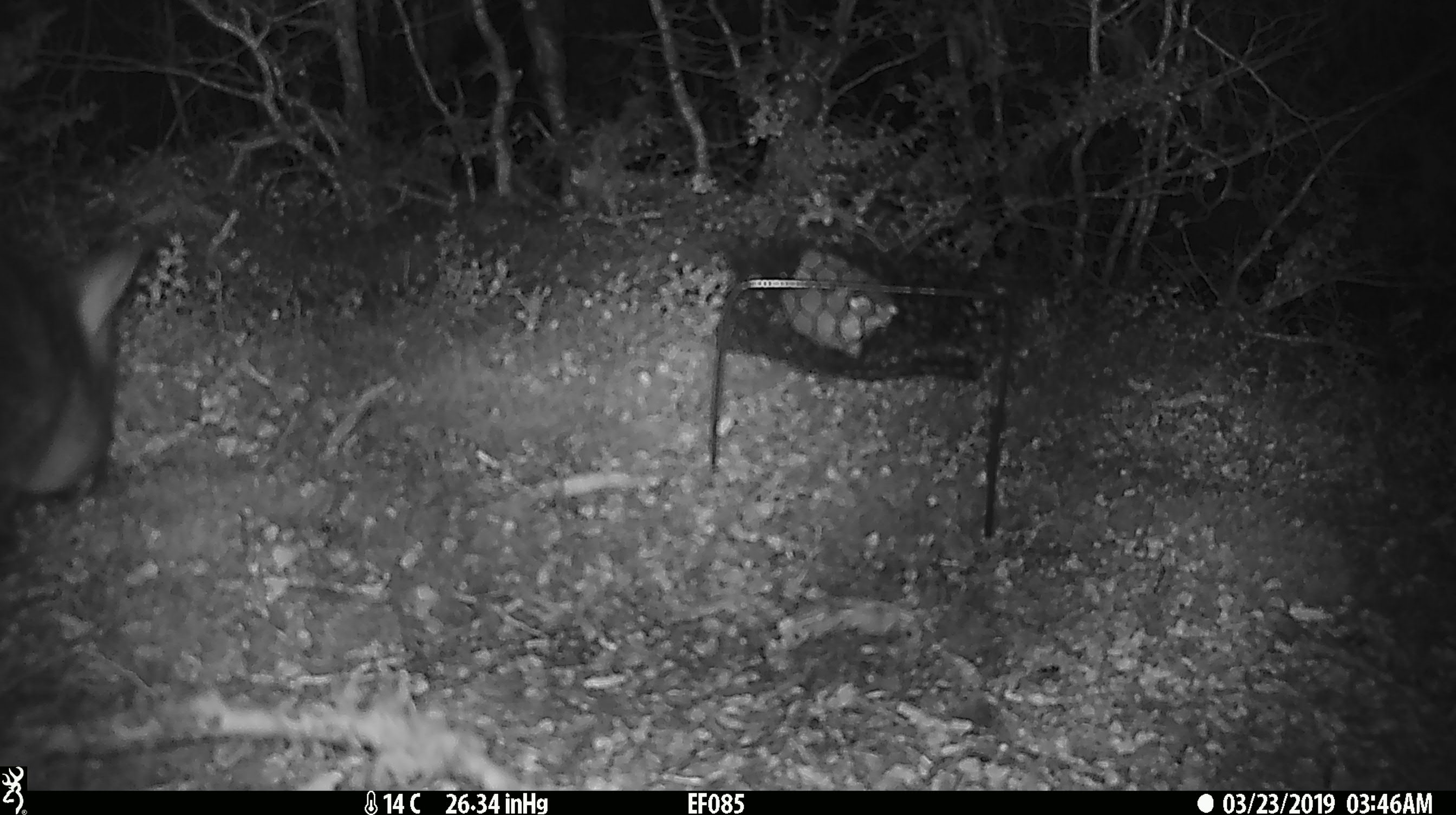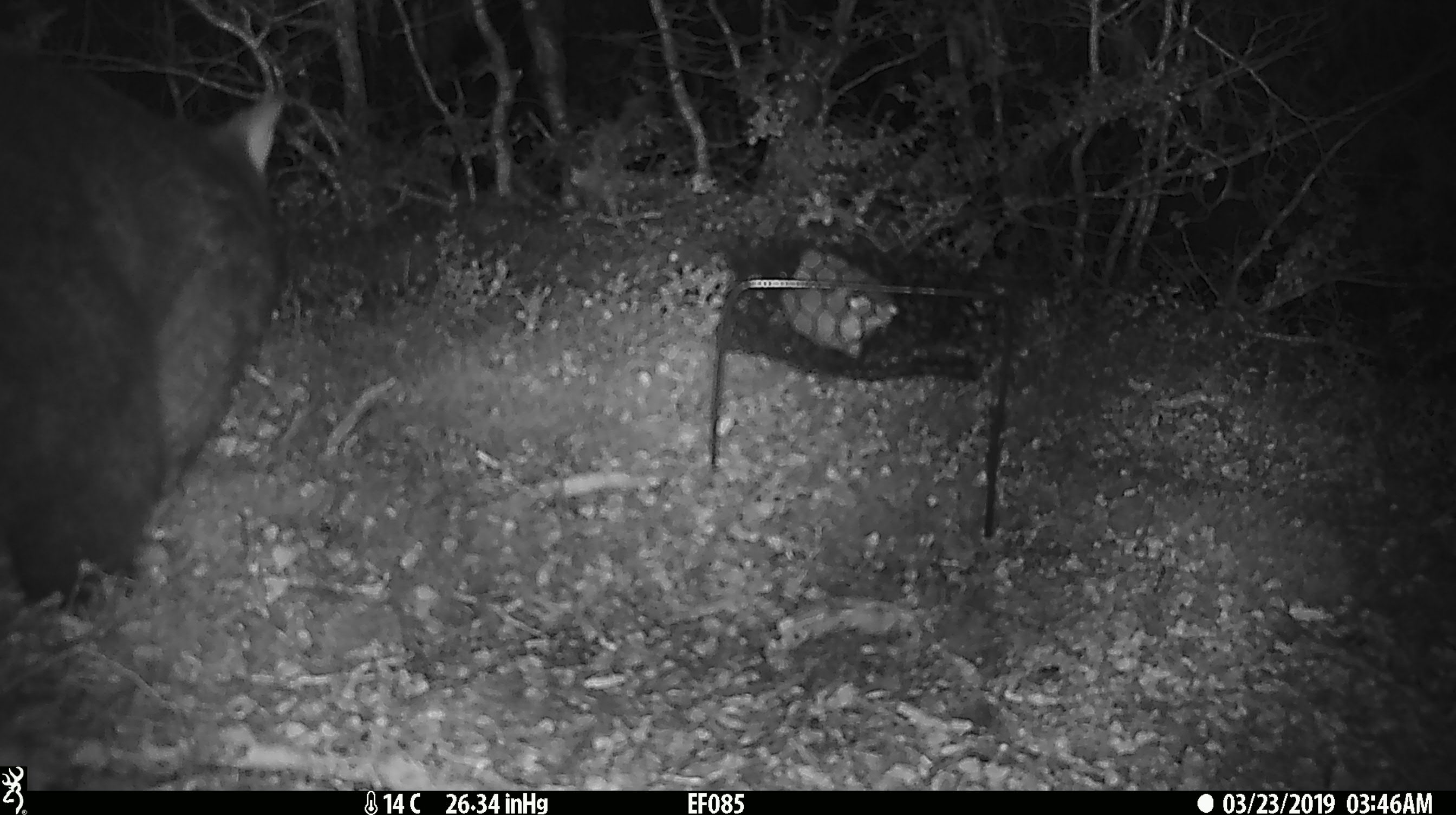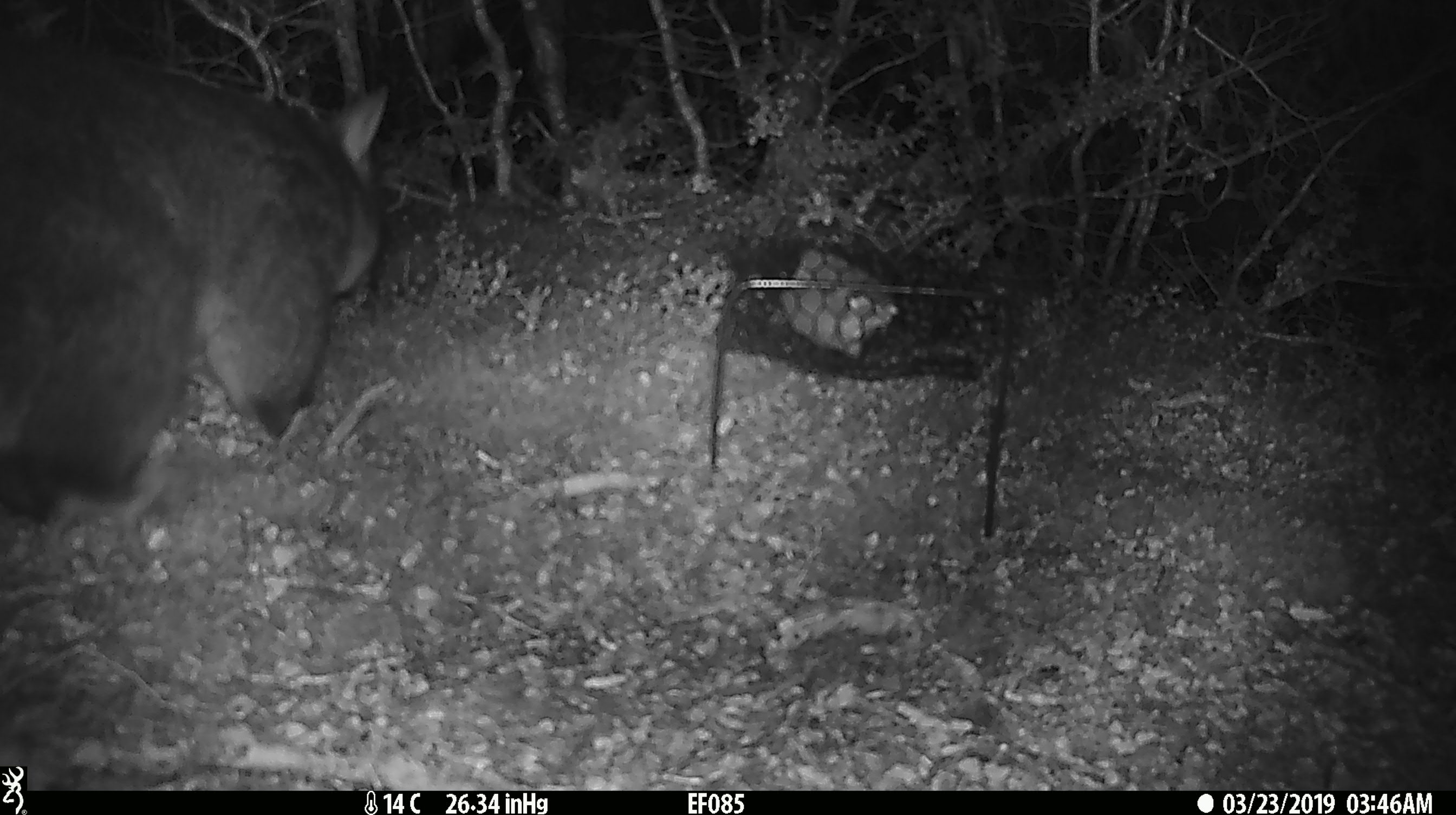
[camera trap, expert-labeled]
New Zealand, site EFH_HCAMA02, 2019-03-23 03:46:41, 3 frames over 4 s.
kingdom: Animalia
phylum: Chordata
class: Mammalia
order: Diprotodontia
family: Phalangeridae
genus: Trichosurus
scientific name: Trichosurus vulpecula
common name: common brushtail possum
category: possum